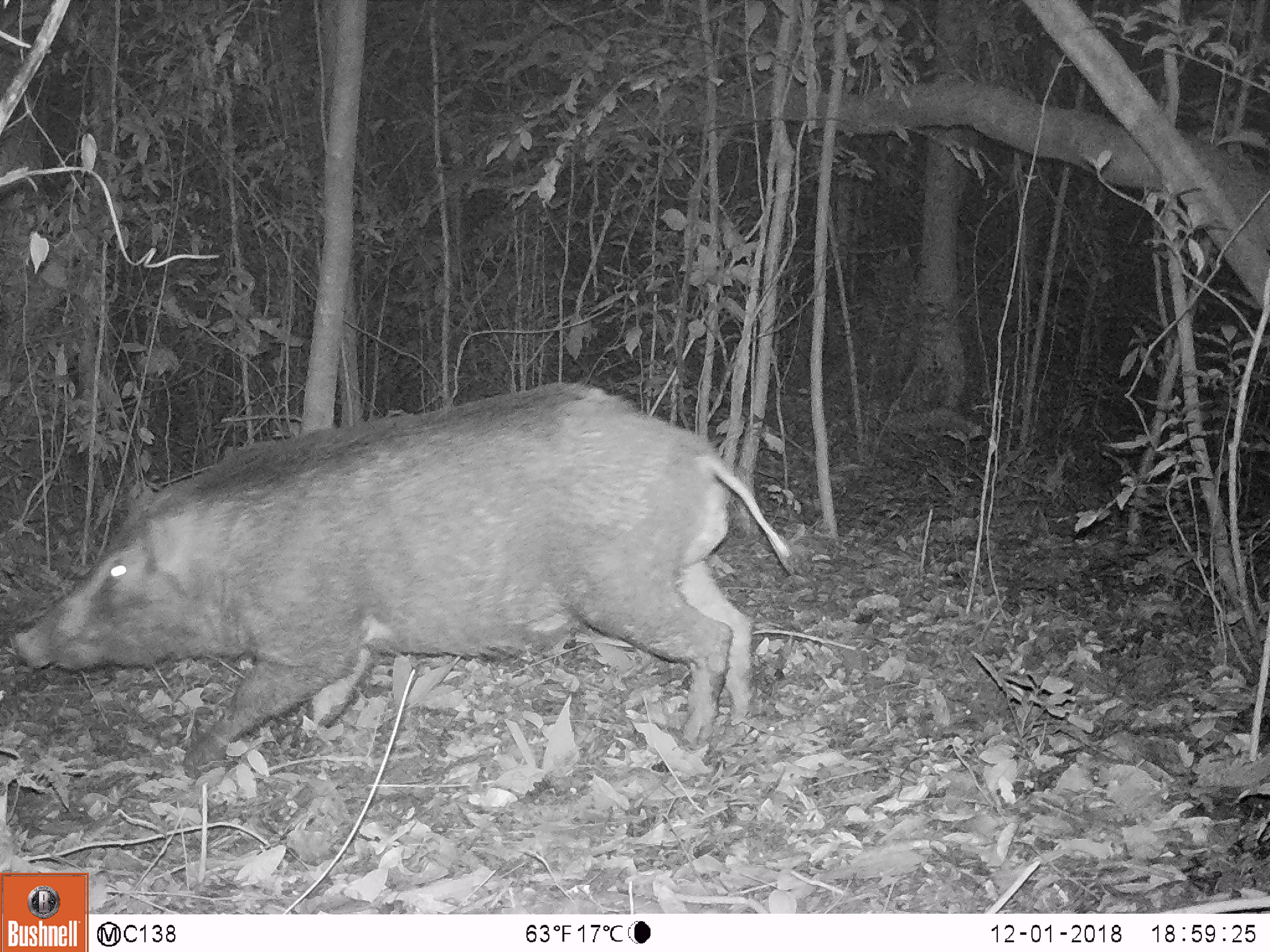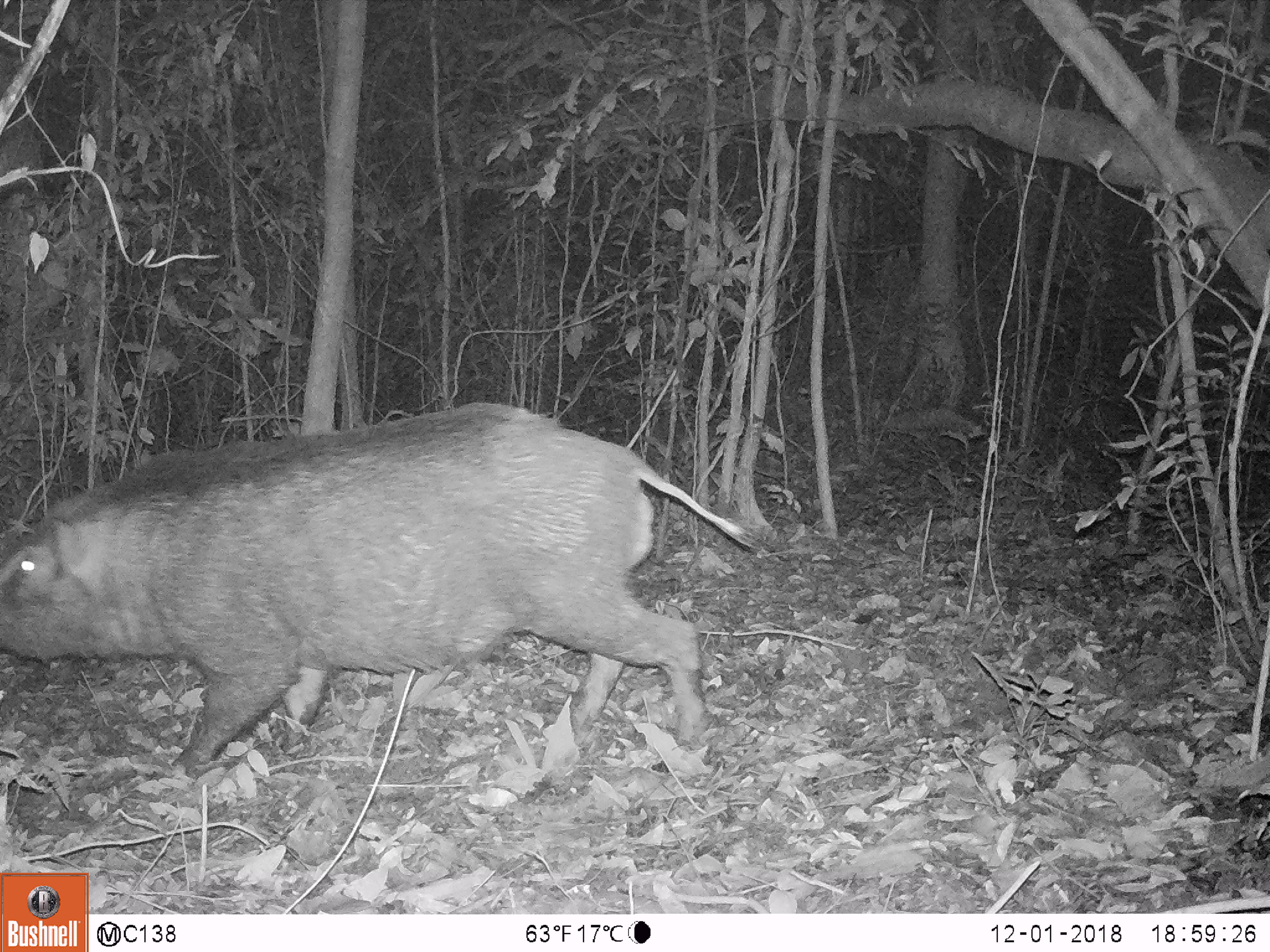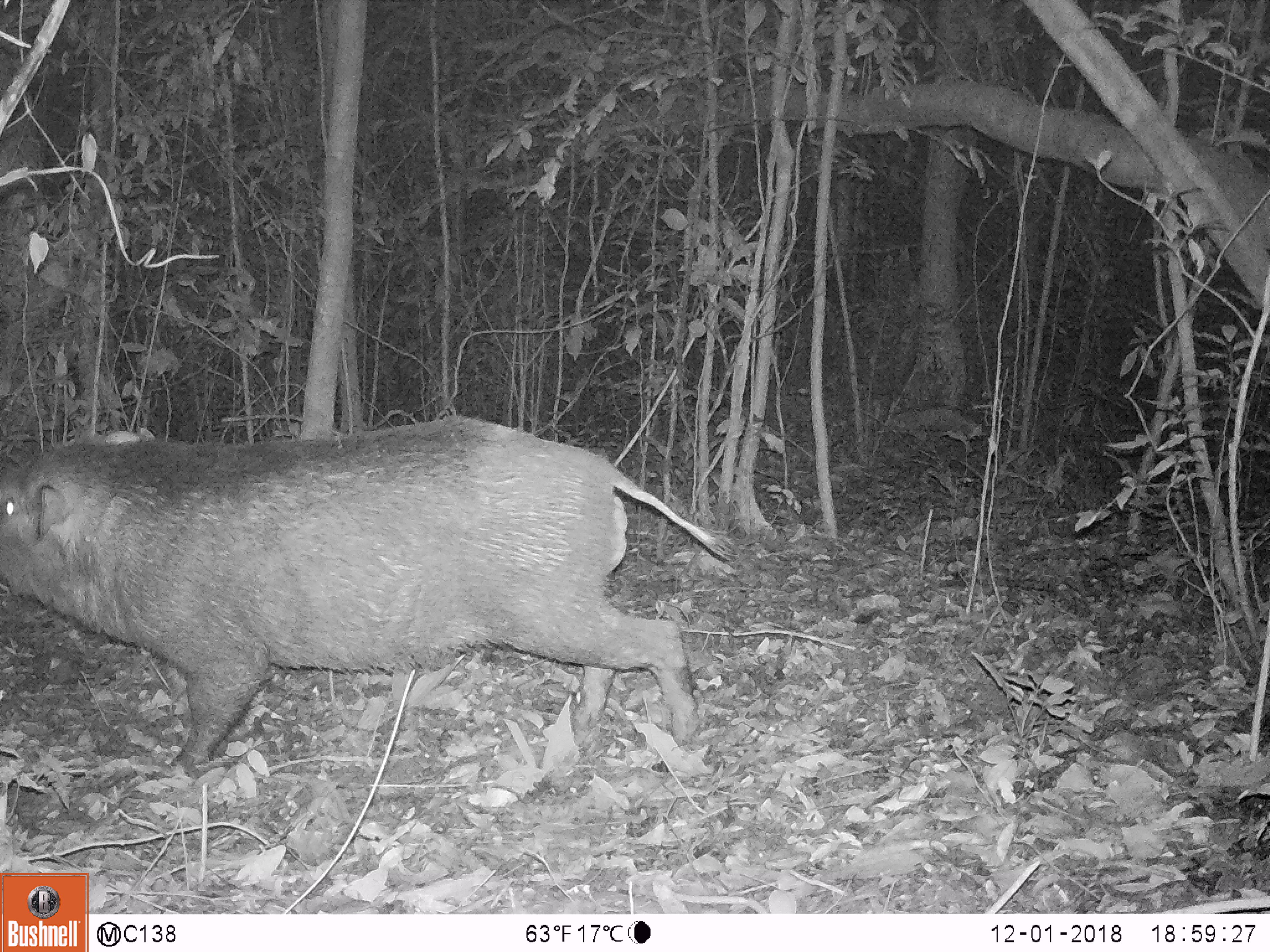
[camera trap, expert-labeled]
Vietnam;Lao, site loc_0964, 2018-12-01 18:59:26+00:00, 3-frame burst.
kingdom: Animalia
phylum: Chordata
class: Mammalia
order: Artiodactyla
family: Suidae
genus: Sus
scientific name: Sus scrofa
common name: eurasian wild pig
Eurasian wild pig (Sus scrofa). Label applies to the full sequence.